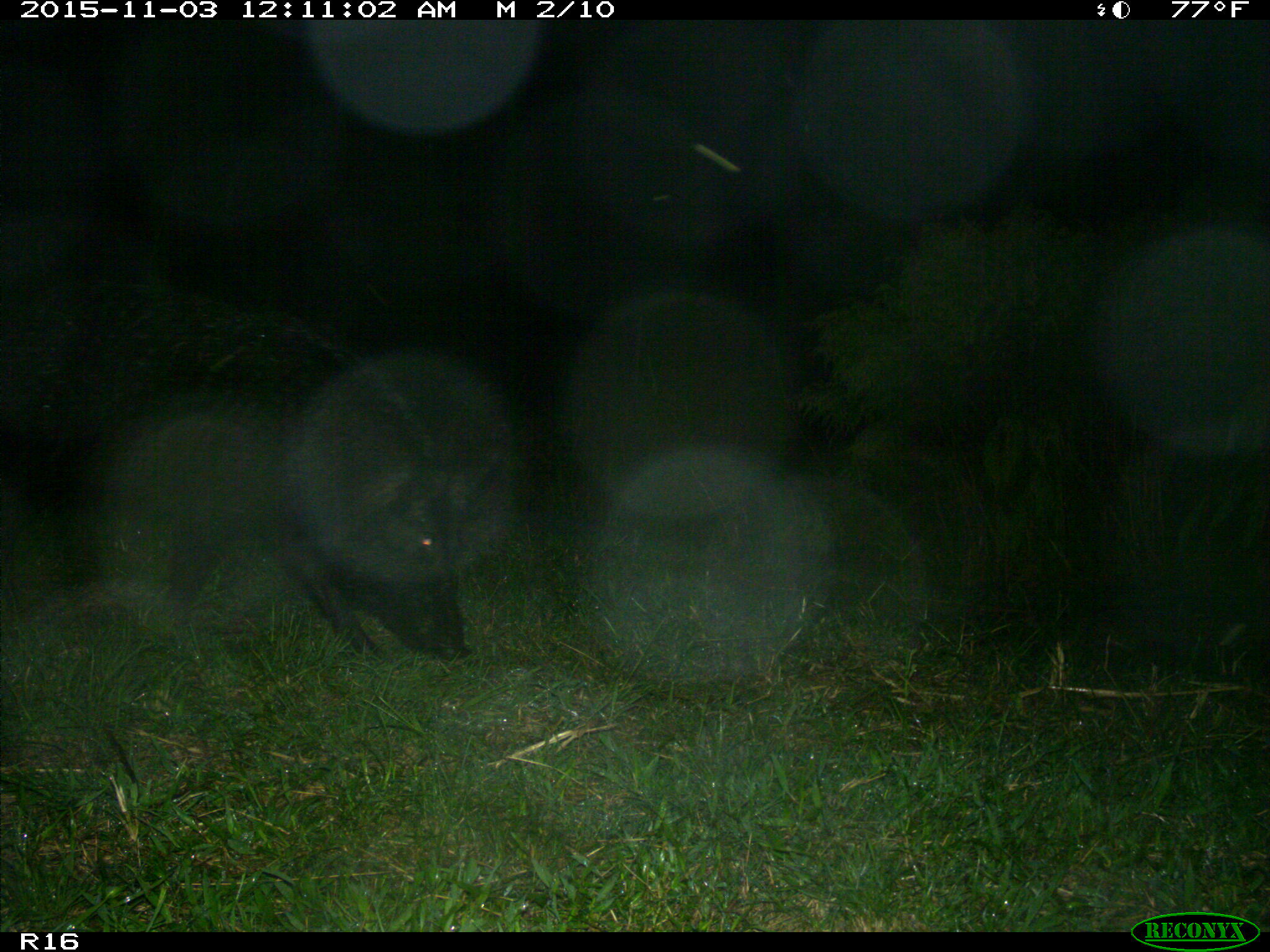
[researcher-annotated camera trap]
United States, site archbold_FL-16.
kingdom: Animalia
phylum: Chordata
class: Mammalia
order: Artiodactyla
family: Suidae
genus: Sus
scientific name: Sus scrofa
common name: wild boar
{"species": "Sus scrofa (wild boar)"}